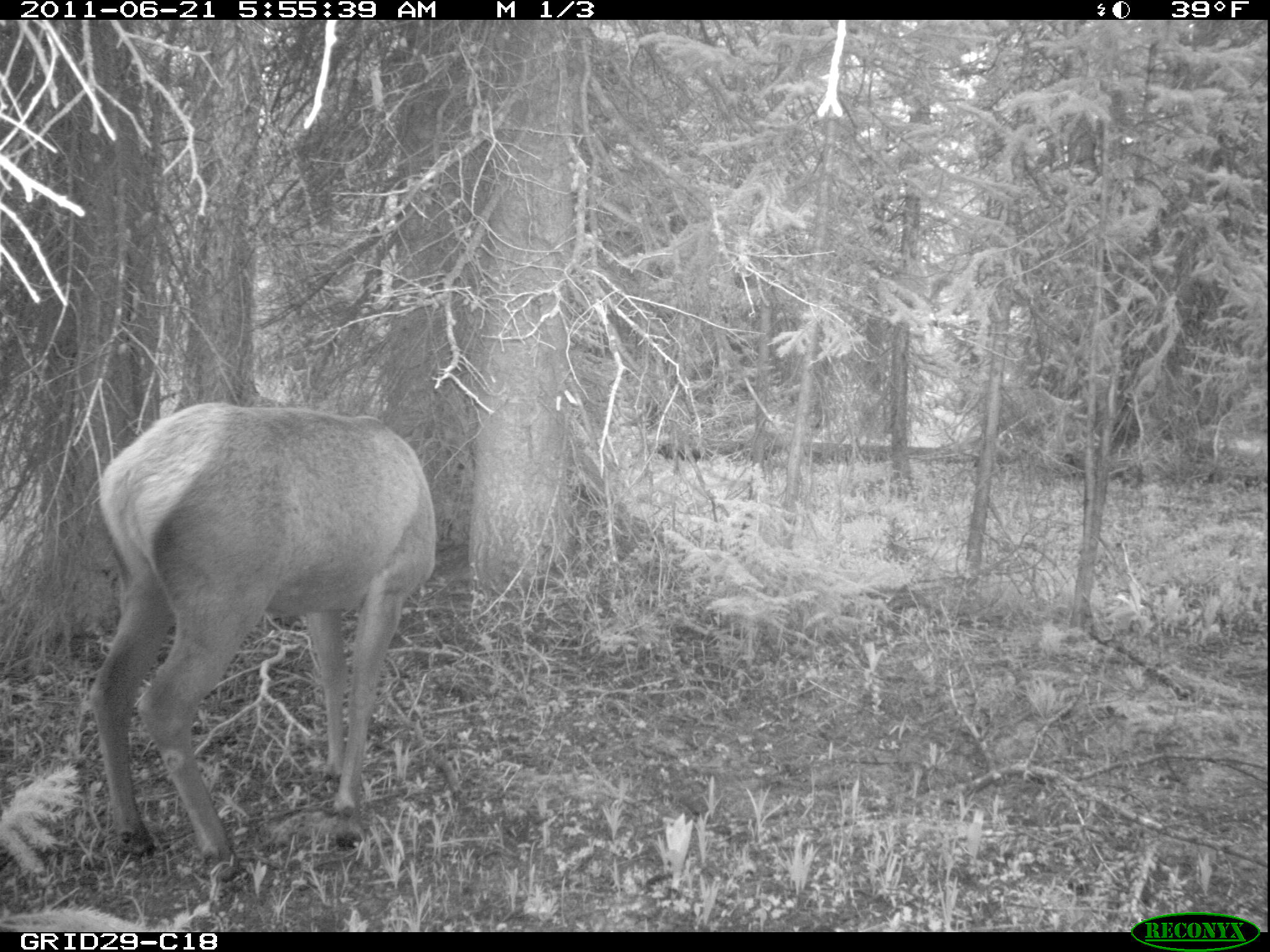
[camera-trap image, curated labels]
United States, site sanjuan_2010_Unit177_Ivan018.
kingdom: Animalia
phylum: Chordata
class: Mammalia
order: Artiodactyla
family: Cervidae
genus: Cervus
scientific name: Cervus elaphus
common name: red deer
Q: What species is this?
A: Cervus elaphus (red deer).